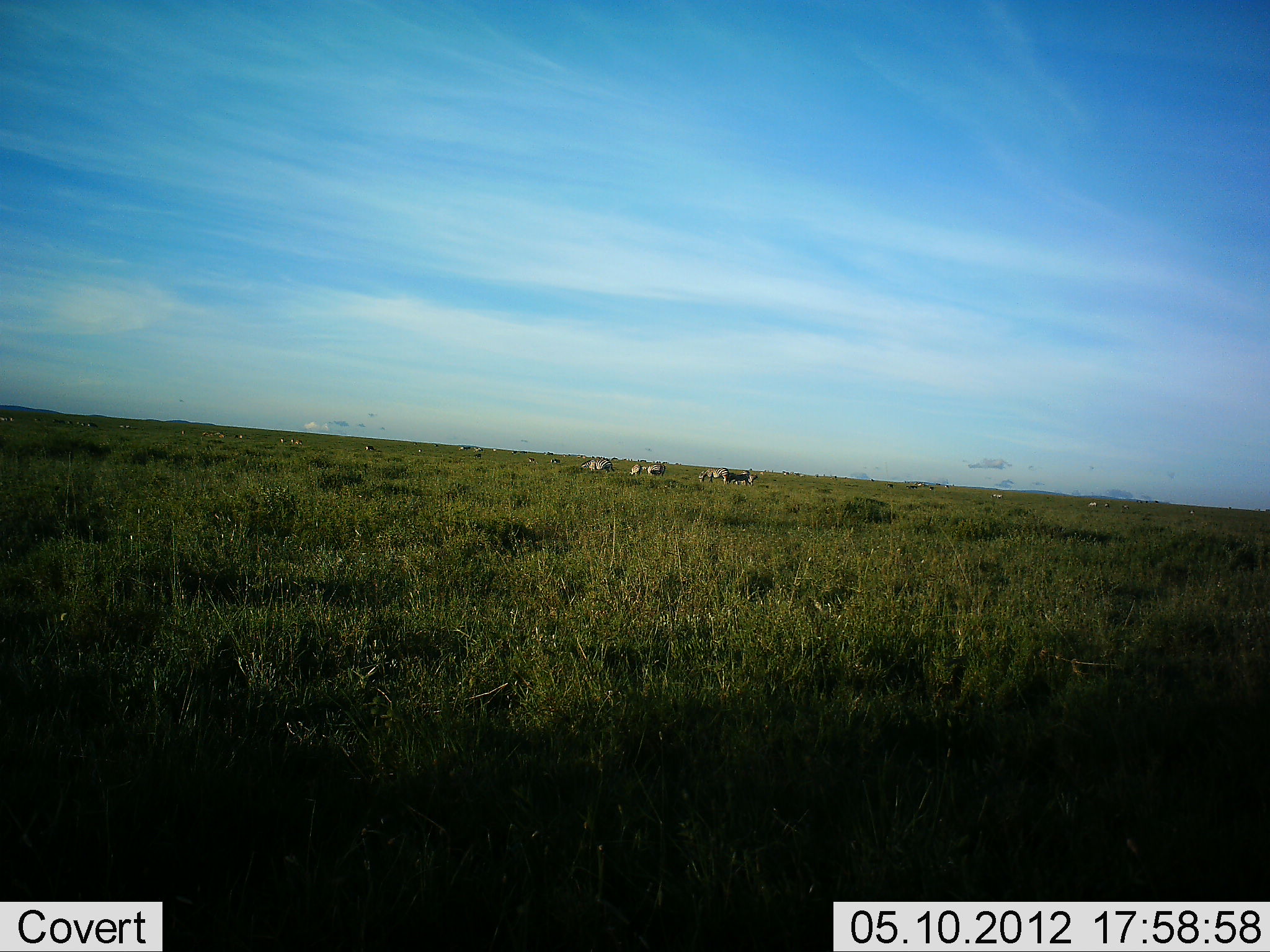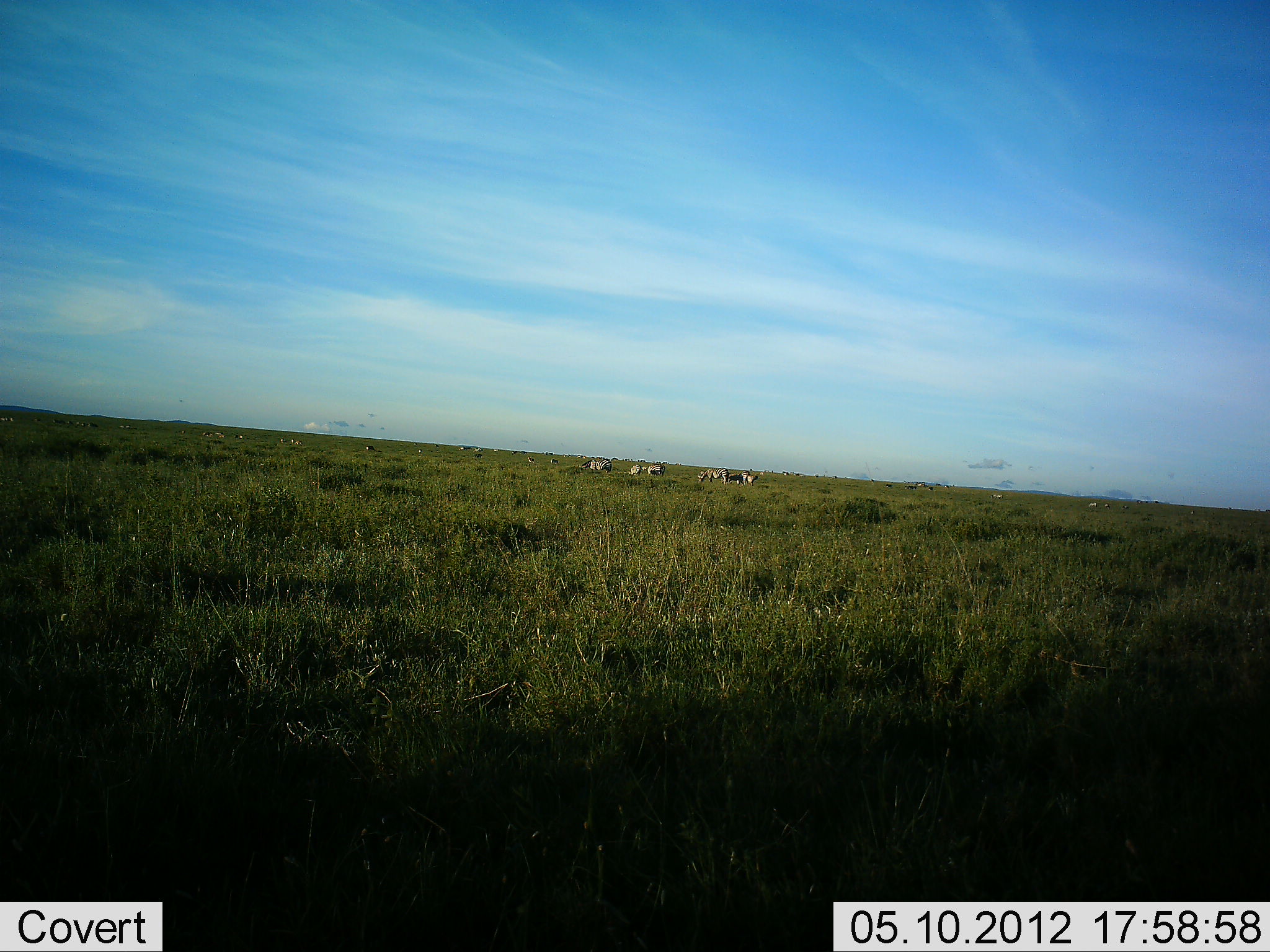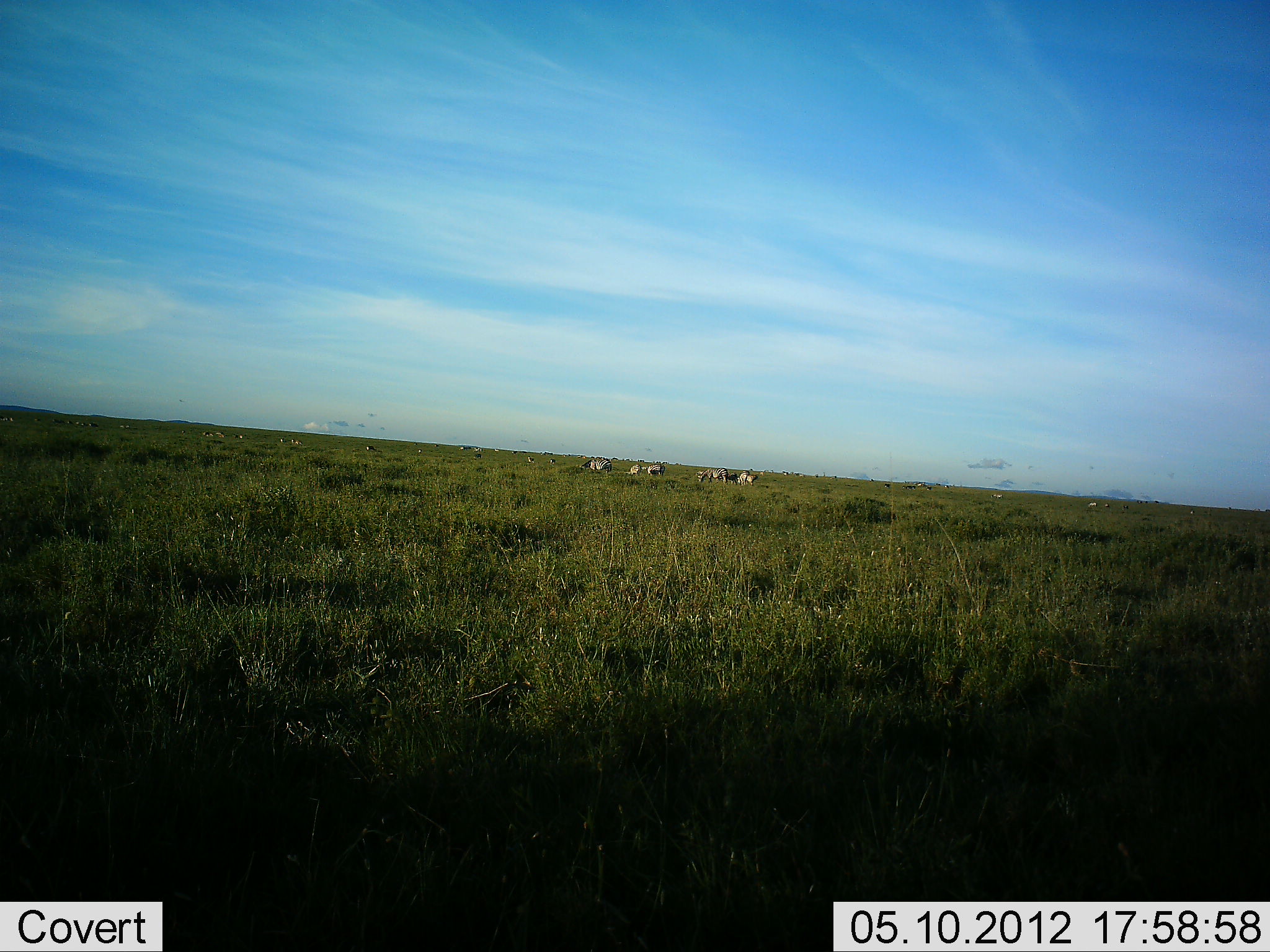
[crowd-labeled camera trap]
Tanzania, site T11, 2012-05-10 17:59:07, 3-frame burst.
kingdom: Animalia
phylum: Chordata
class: Mammalia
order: Perissodactyla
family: Equidae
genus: Equus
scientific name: Equus quagga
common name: plains zebra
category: zebra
Zebra (plains zebra) (Equus quagga), count 11-50. Behavior (volunteer vote fractions): standing 30%, resting 0%, moving 0%, interacting 0%. Young present (vote fraction): 10%. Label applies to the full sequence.